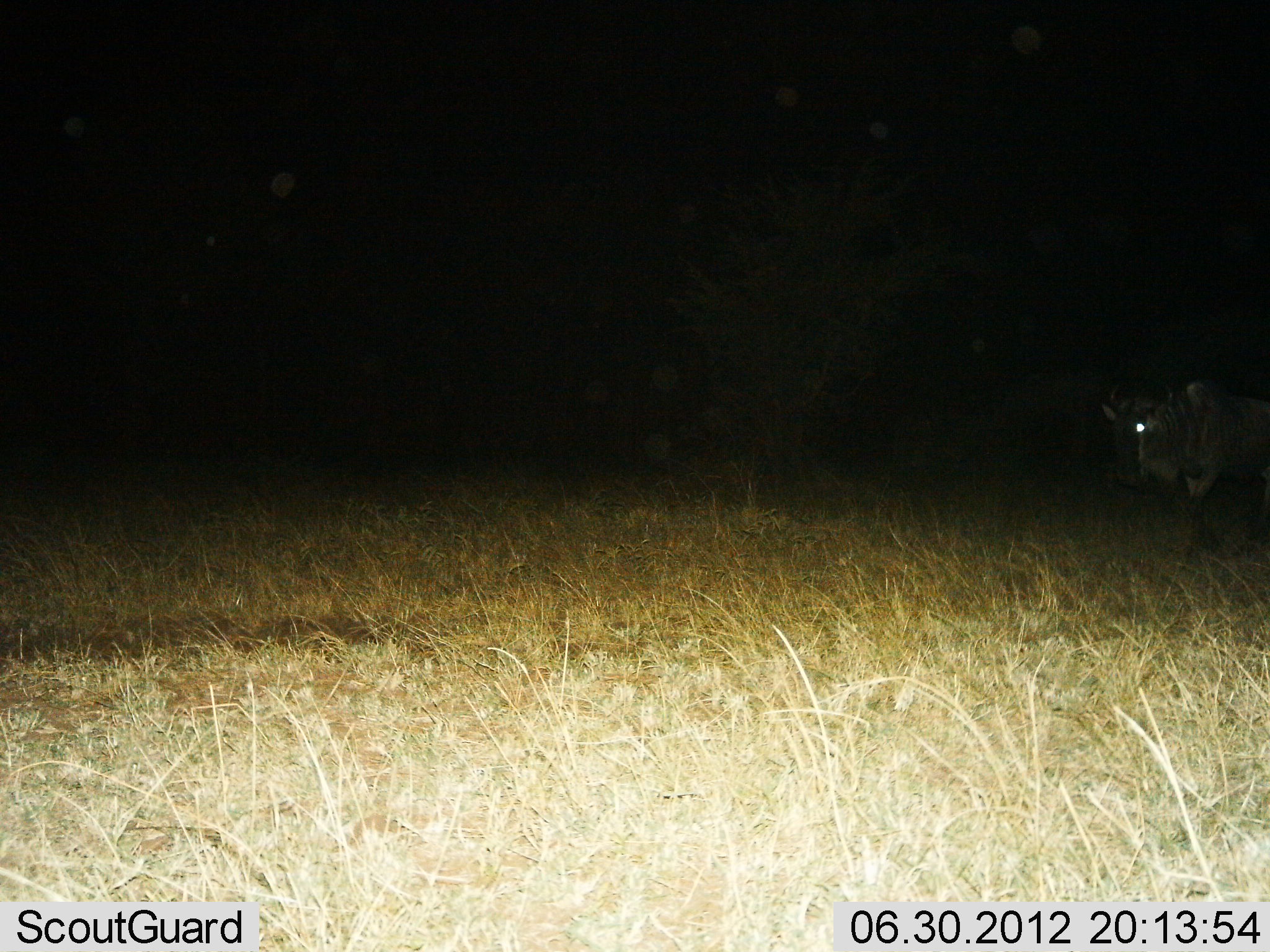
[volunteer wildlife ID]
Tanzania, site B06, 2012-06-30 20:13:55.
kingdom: Animalia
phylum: Chordata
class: Mammalia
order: Artiodactyla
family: Bovidae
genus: Connochaetes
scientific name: Connochaetes taurinus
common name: blue wildebeest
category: wildebeest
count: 1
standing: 50%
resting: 0%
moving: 50%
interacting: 0%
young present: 0%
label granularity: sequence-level